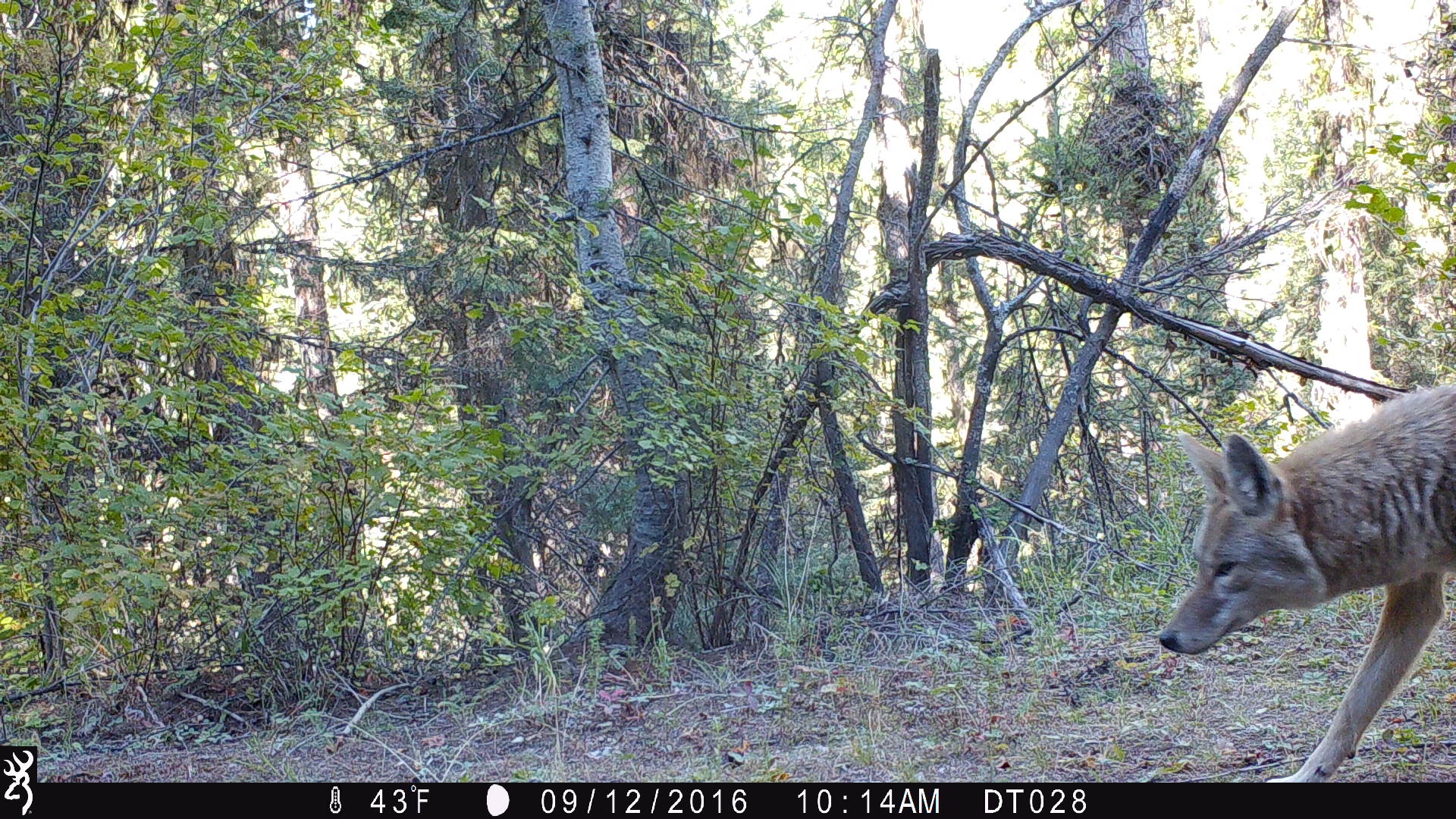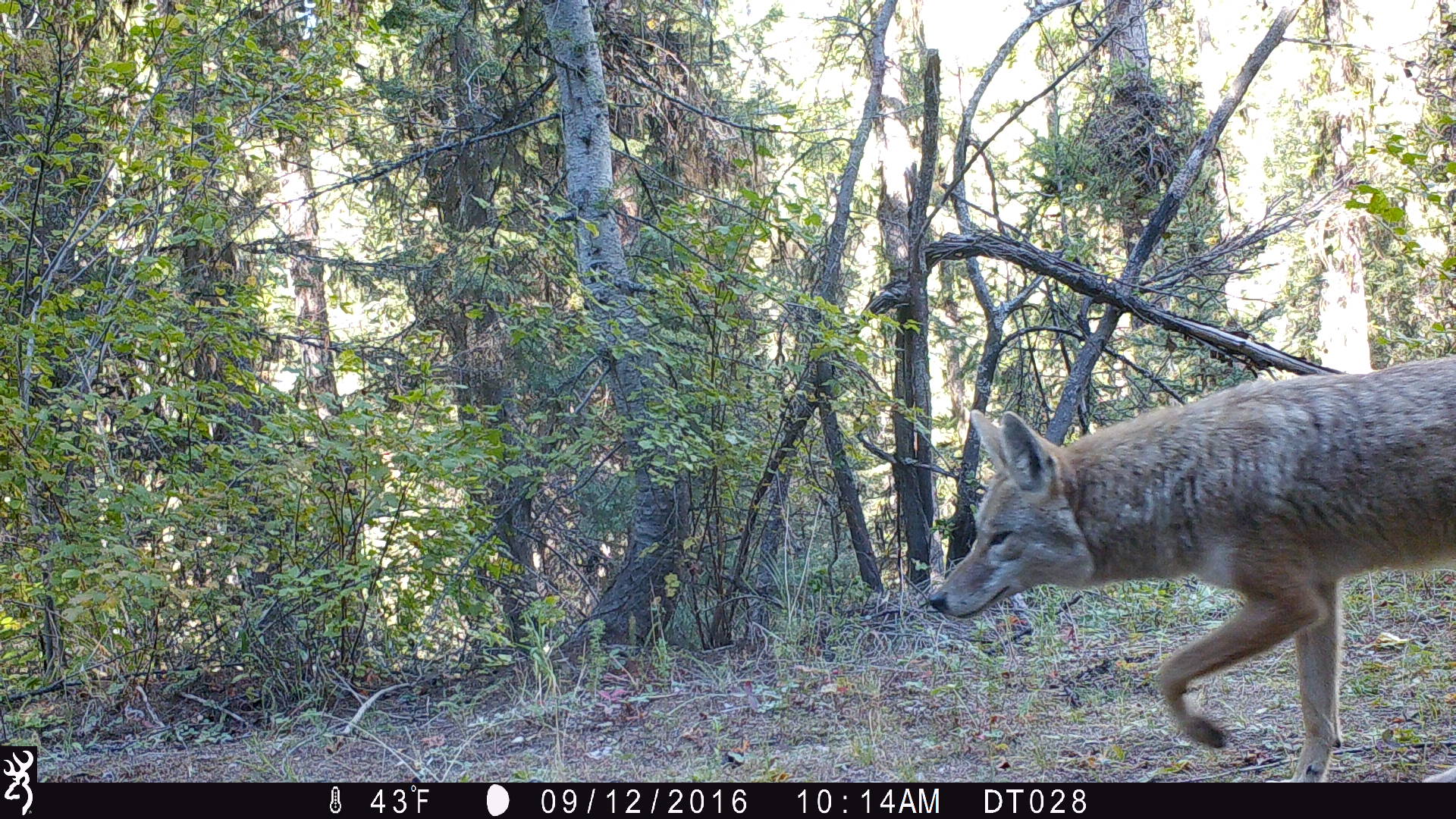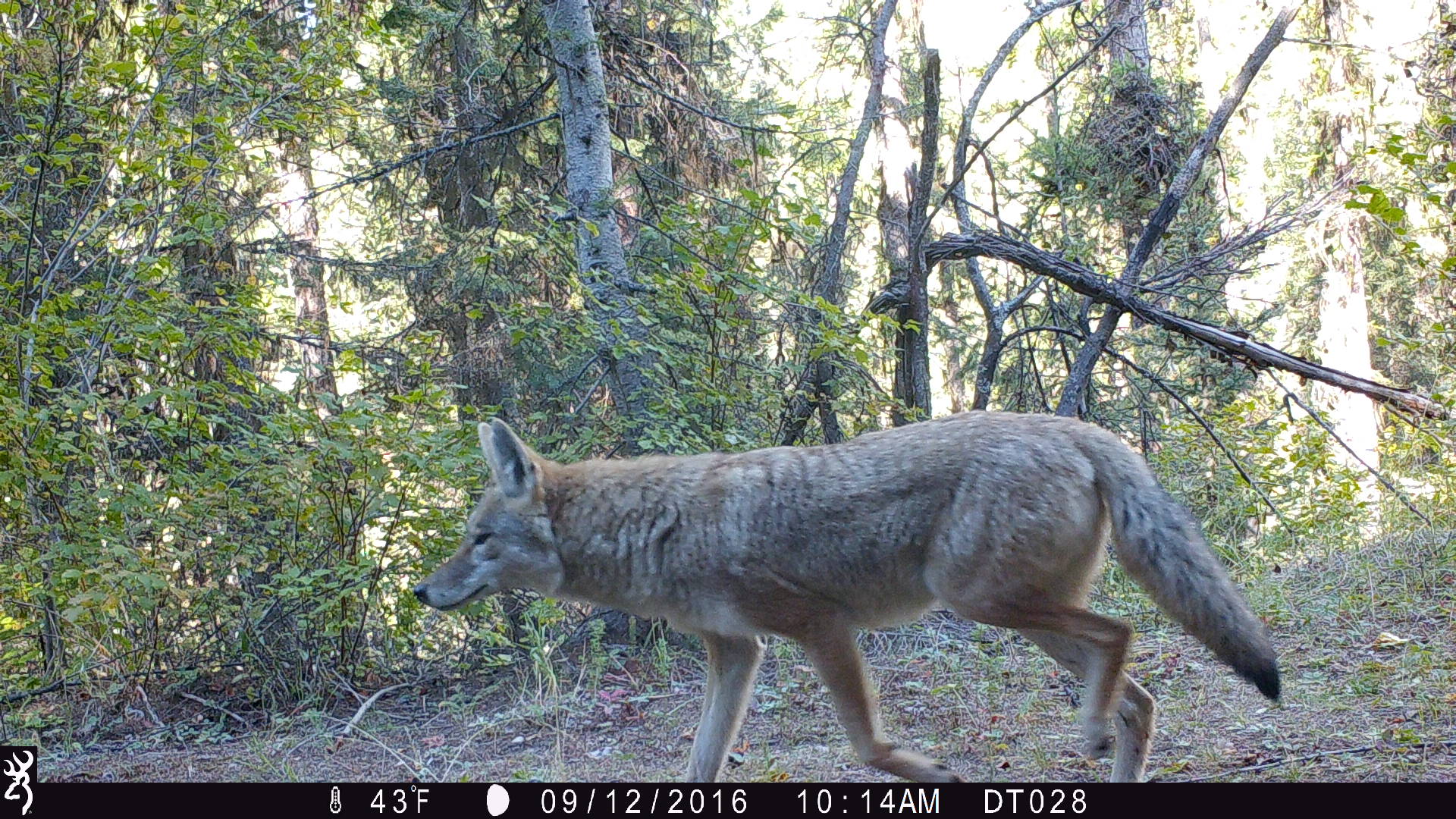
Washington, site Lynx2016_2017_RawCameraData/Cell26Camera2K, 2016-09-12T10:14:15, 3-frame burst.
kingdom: Animalia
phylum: Chordata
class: Mammalia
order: Carnivora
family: Canidae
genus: Canis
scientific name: Canis latrans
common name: coyote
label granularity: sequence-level